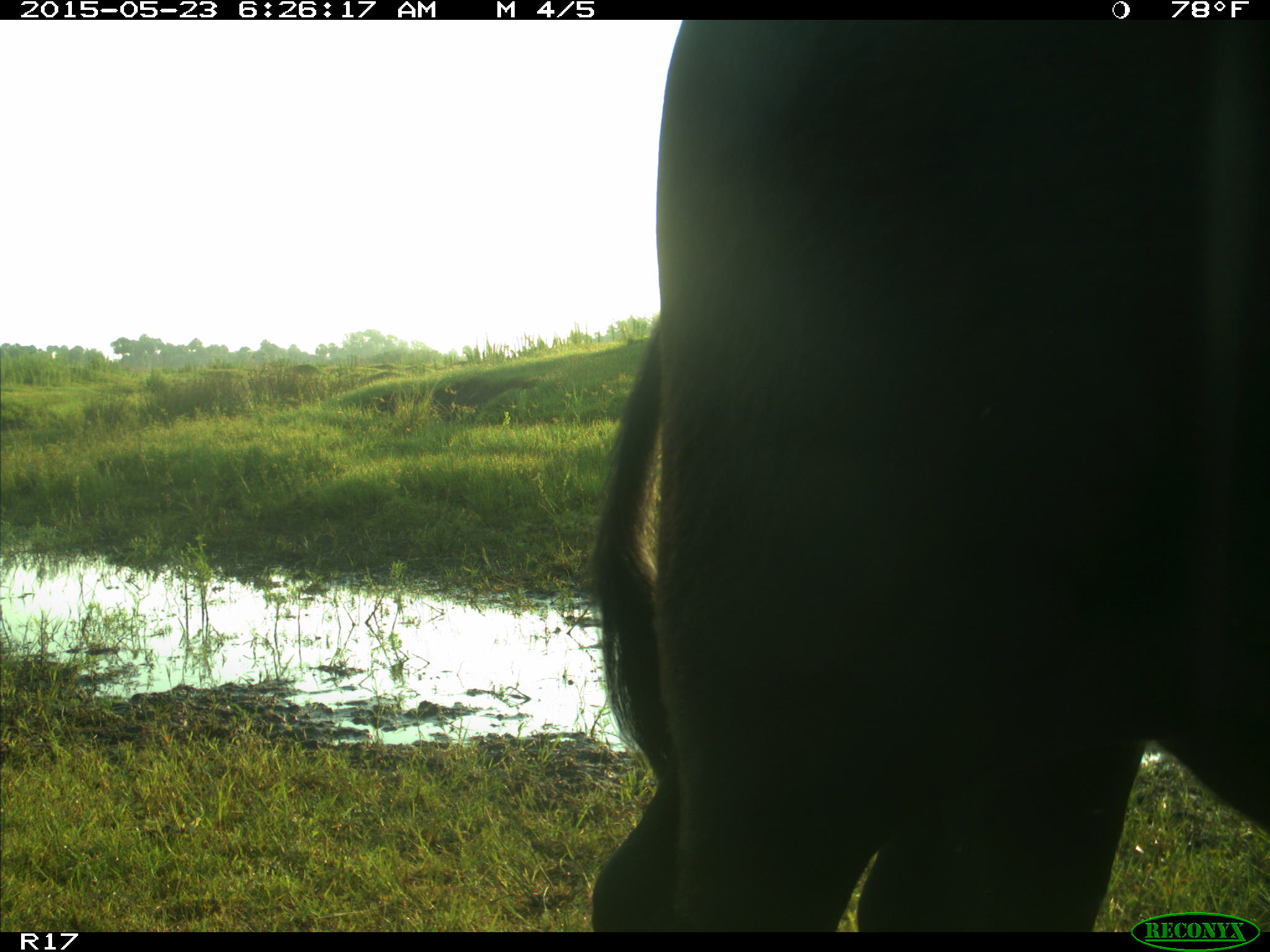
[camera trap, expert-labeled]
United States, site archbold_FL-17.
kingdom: Animalia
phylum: Chordata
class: Mammalia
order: Artiodactyla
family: Bovidae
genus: Bos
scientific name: Bos taurus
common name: domestic cow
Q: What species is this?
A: Bos taurus (domestic cow).